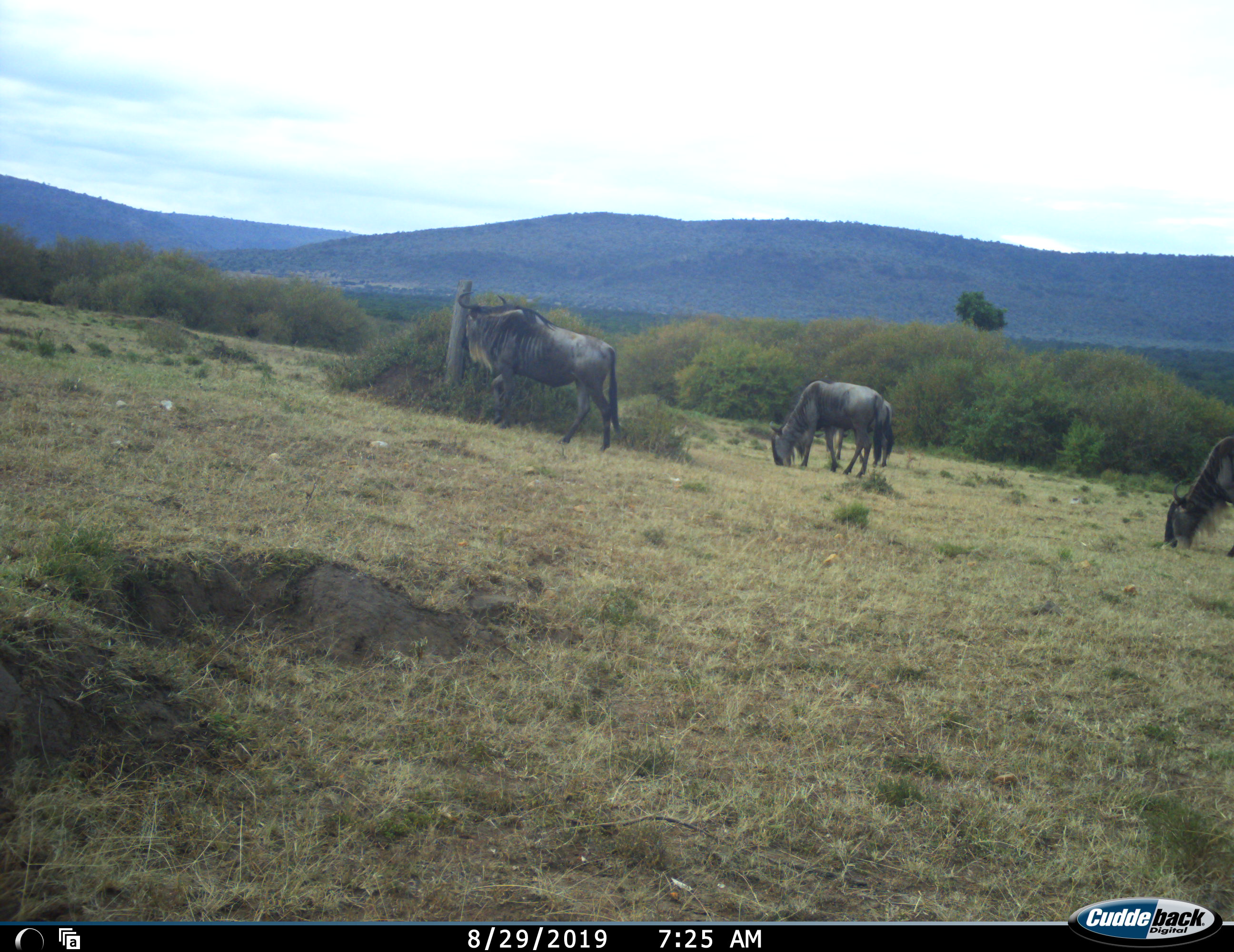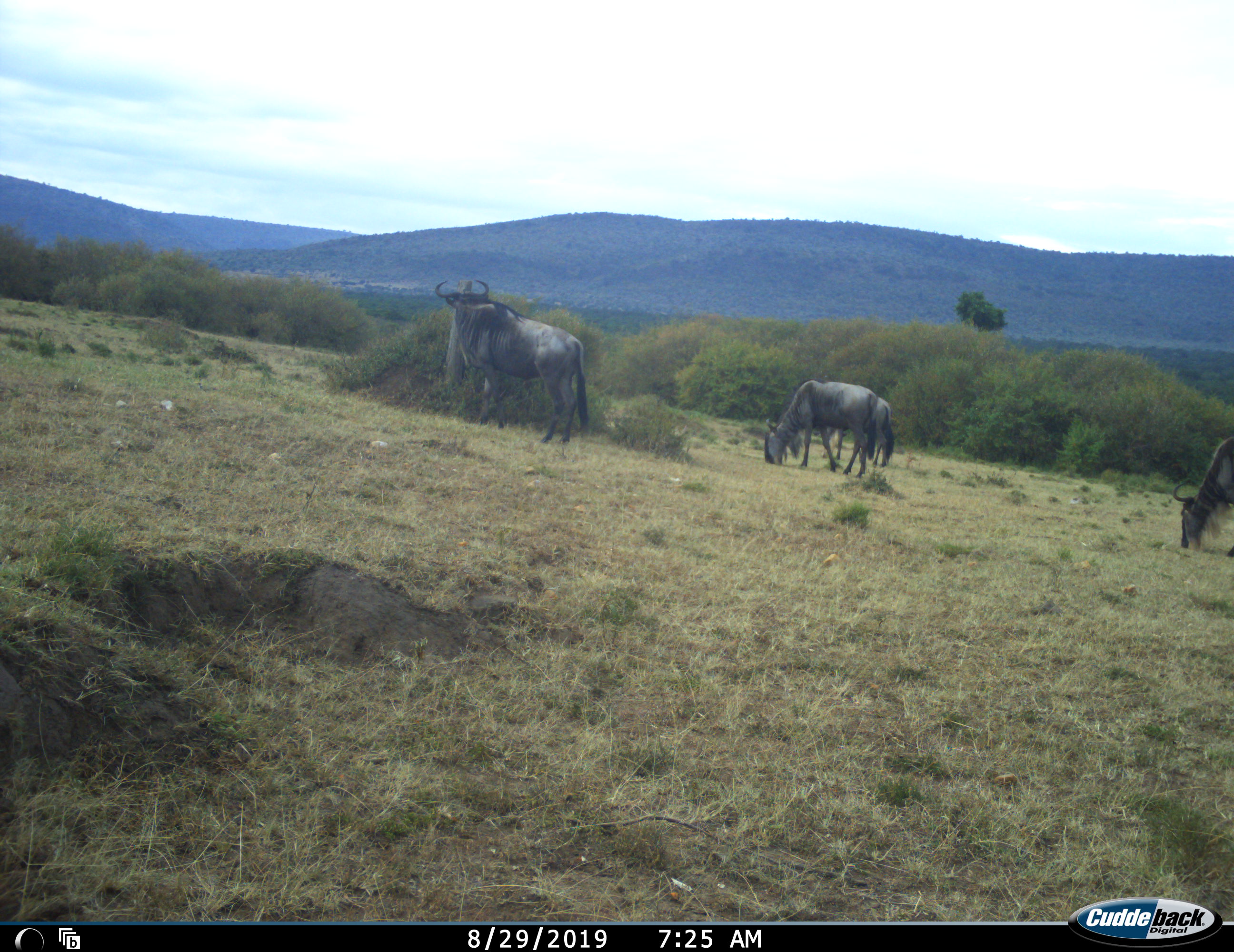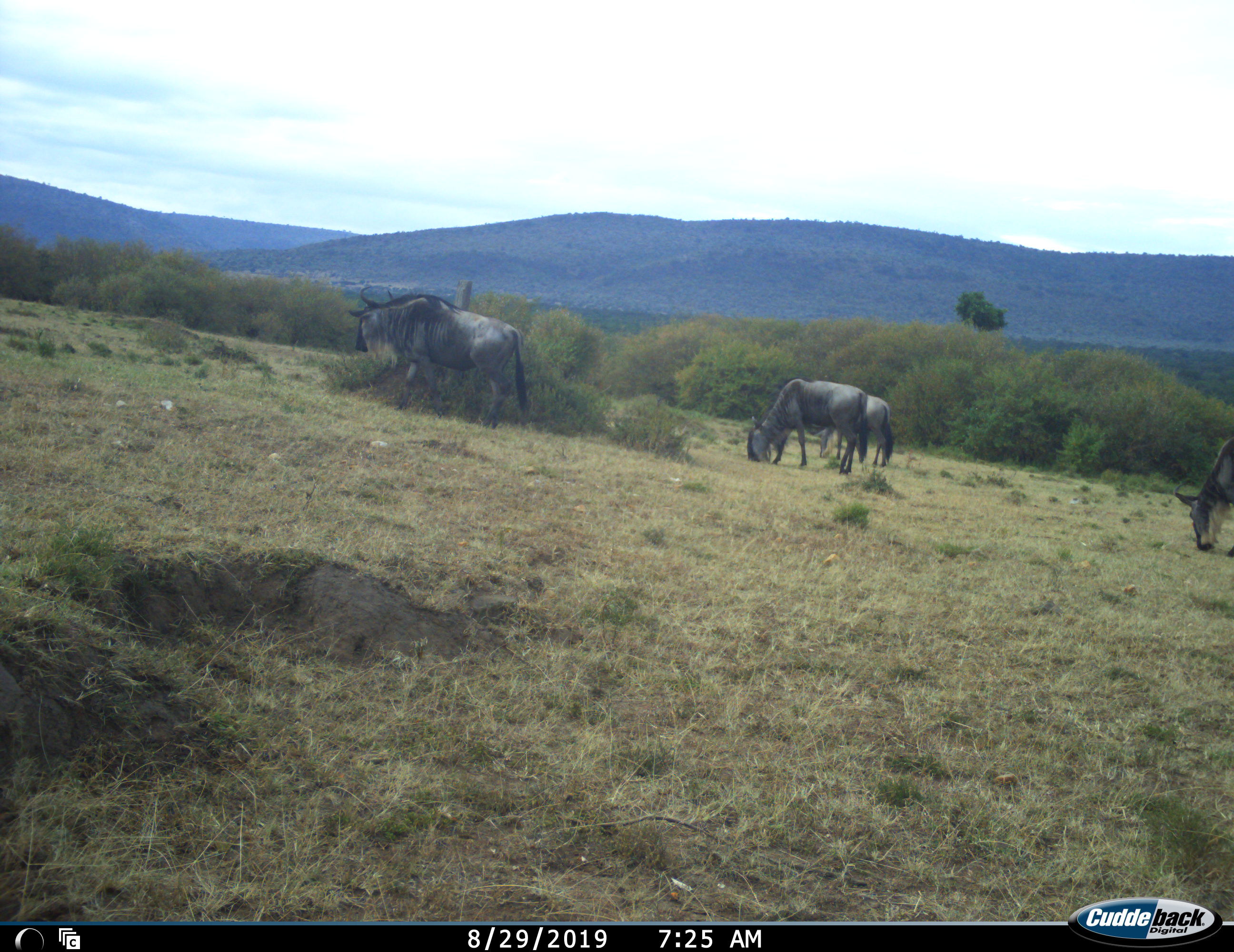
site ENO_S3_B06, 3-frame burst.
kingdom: Animalia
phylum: Chordata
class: Mammalia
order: Artiodactyla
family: Bovidae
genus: Connochaetes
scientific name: Connochaetes taurinus taurinus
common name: blue wildebeest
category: wildebeestblue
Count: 4.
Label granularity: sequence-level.